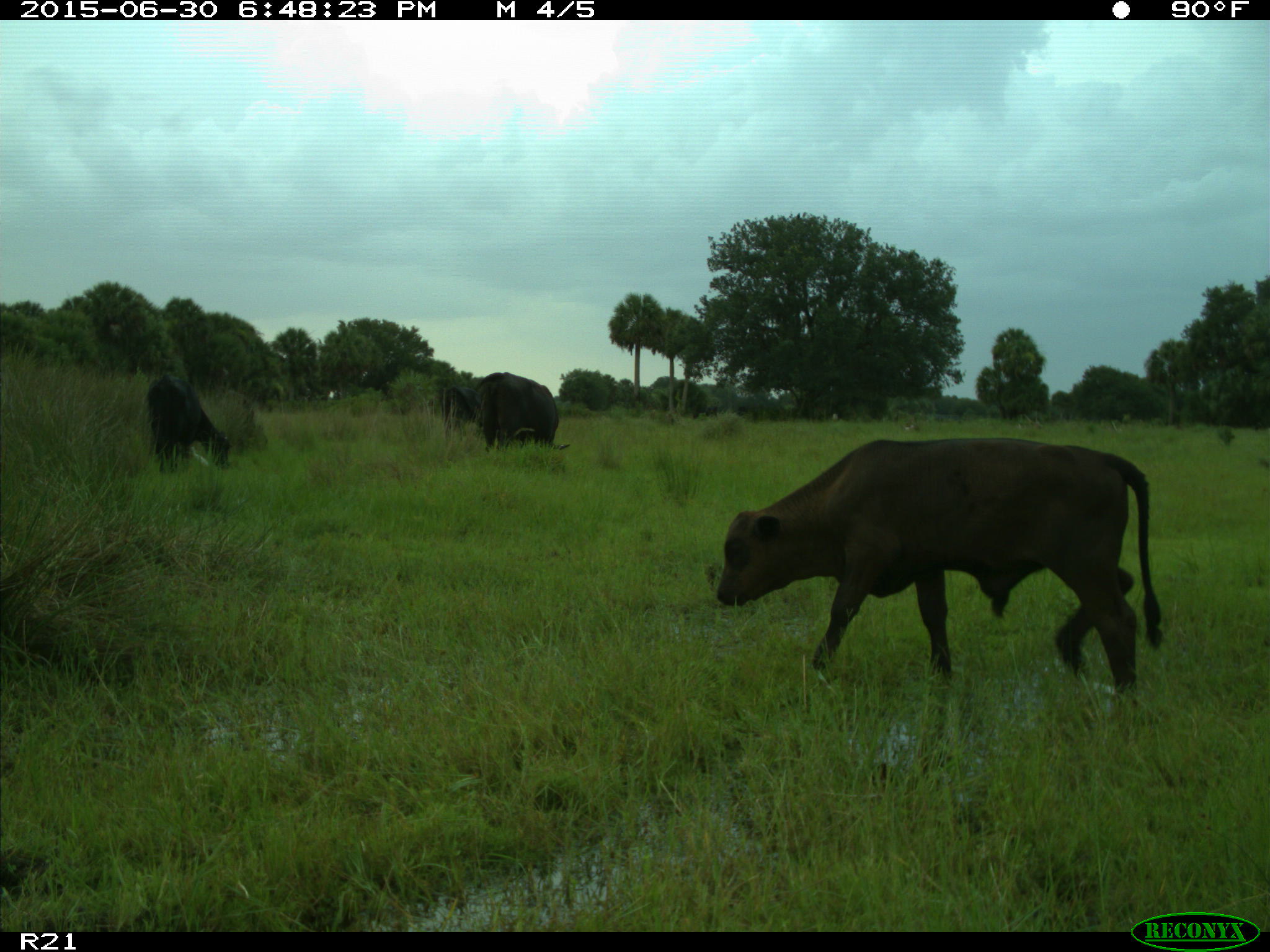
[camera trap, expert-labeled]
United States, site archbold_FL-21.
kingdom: Animalia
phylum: Chordata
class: Mammalia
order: Artiodactyla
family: Bovidae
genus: Bos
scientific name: Bos taurus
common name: domestic cow